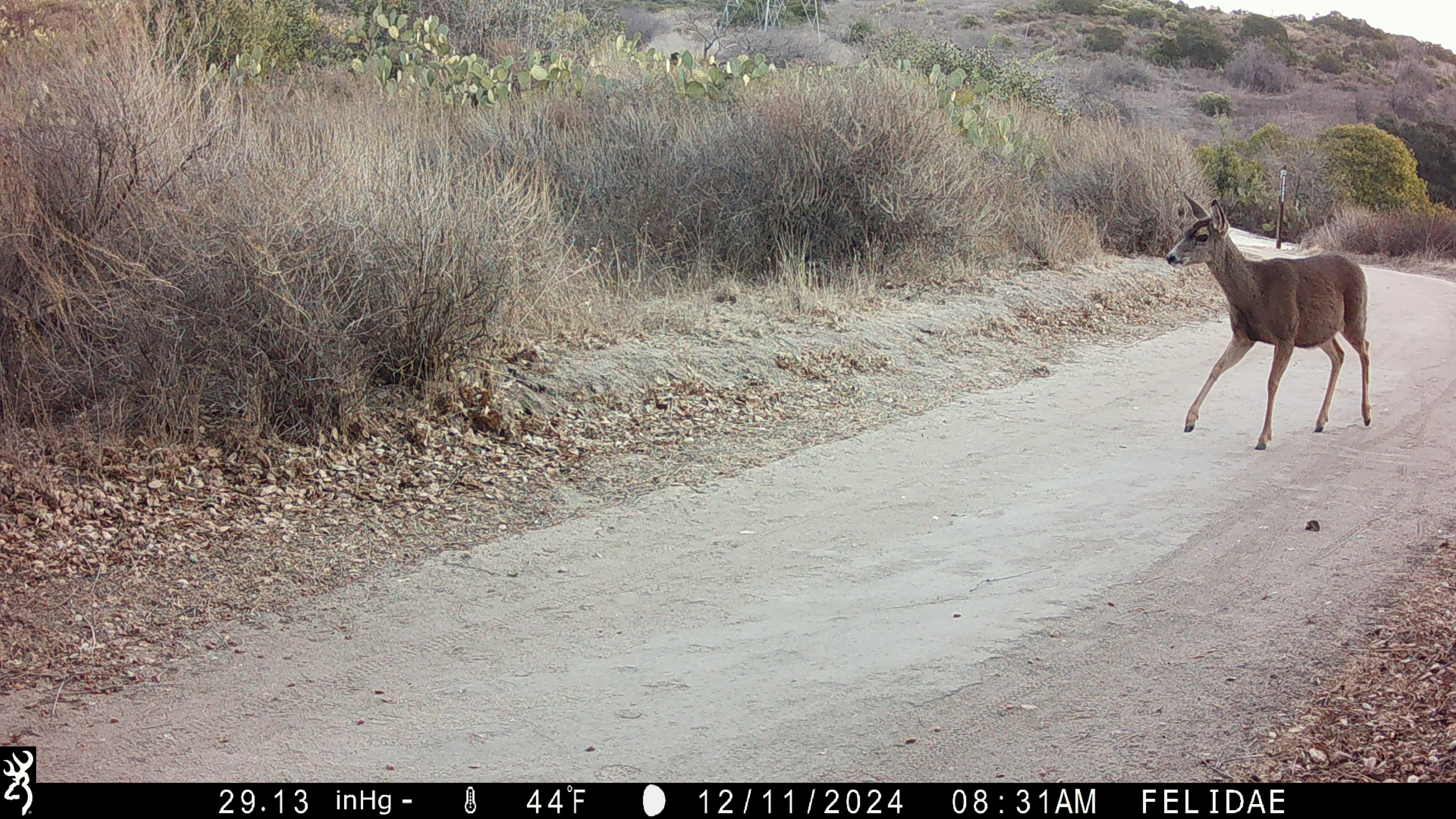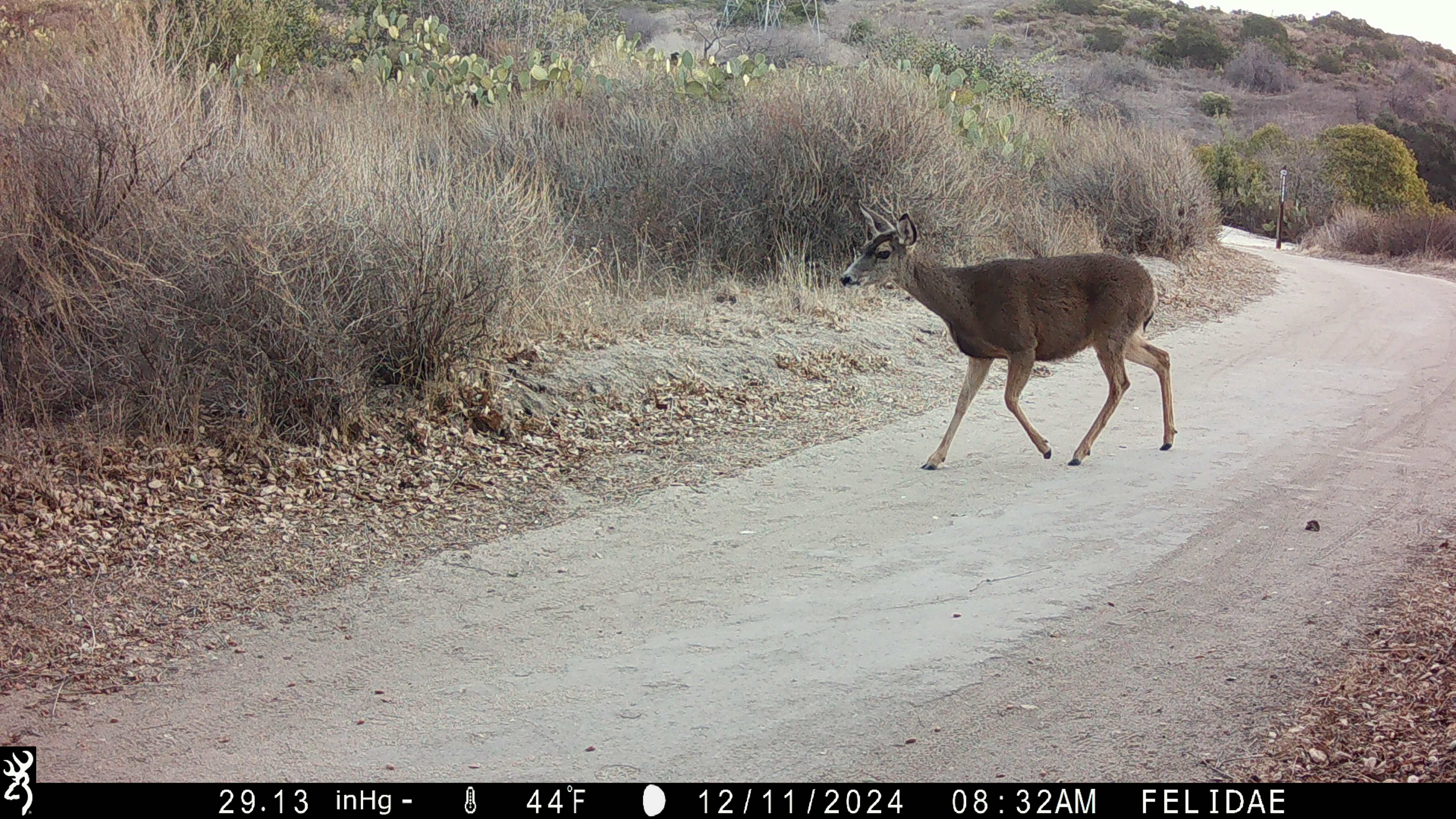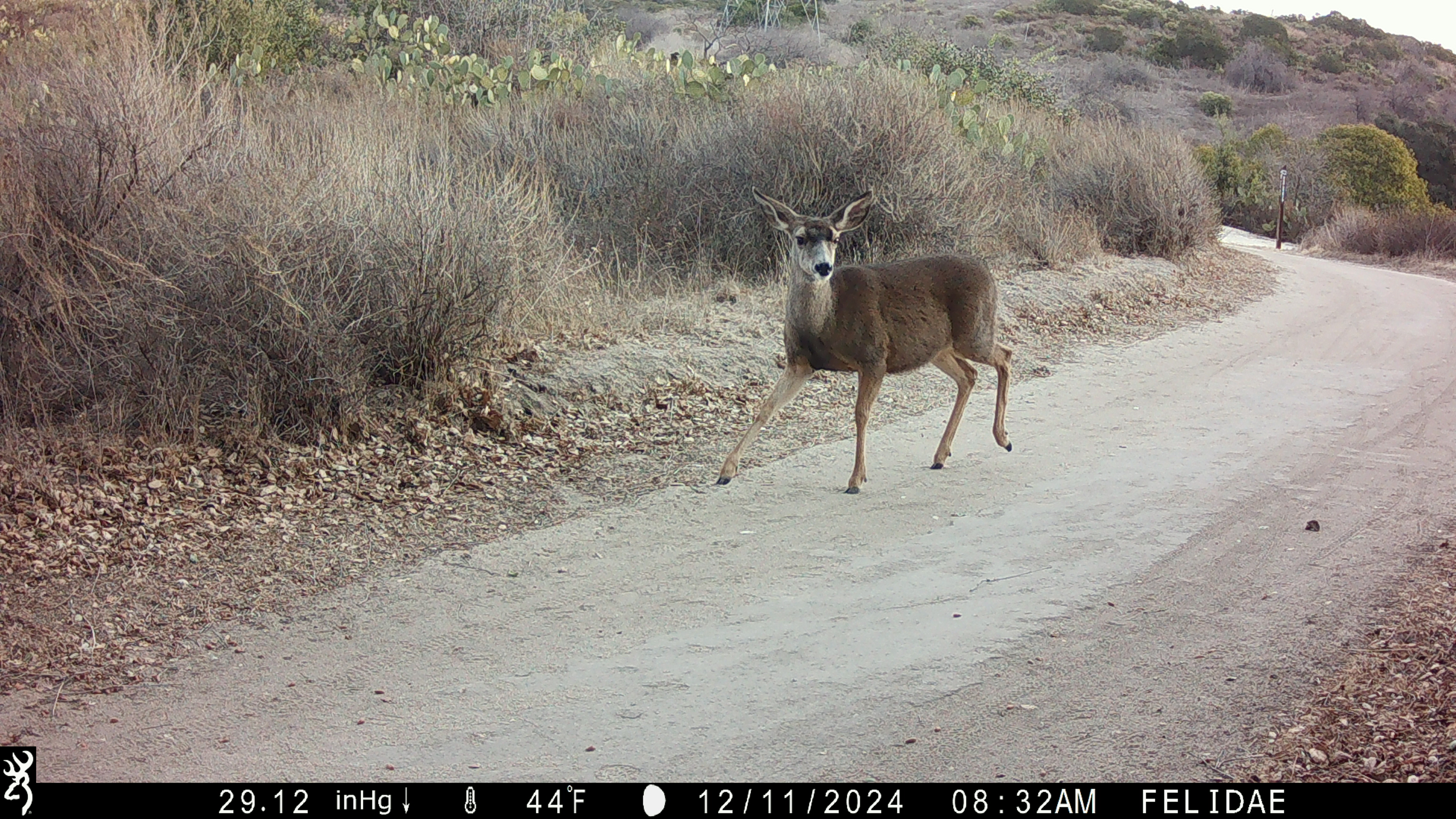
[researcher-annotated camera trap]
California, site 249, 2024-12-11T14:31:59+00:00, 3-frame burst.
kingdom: Animalia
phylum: Chordata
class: Mammalia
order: Artiodactyla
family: Cervidae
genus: Odocoileus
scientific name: Odocoileus hemionus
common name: mule deer